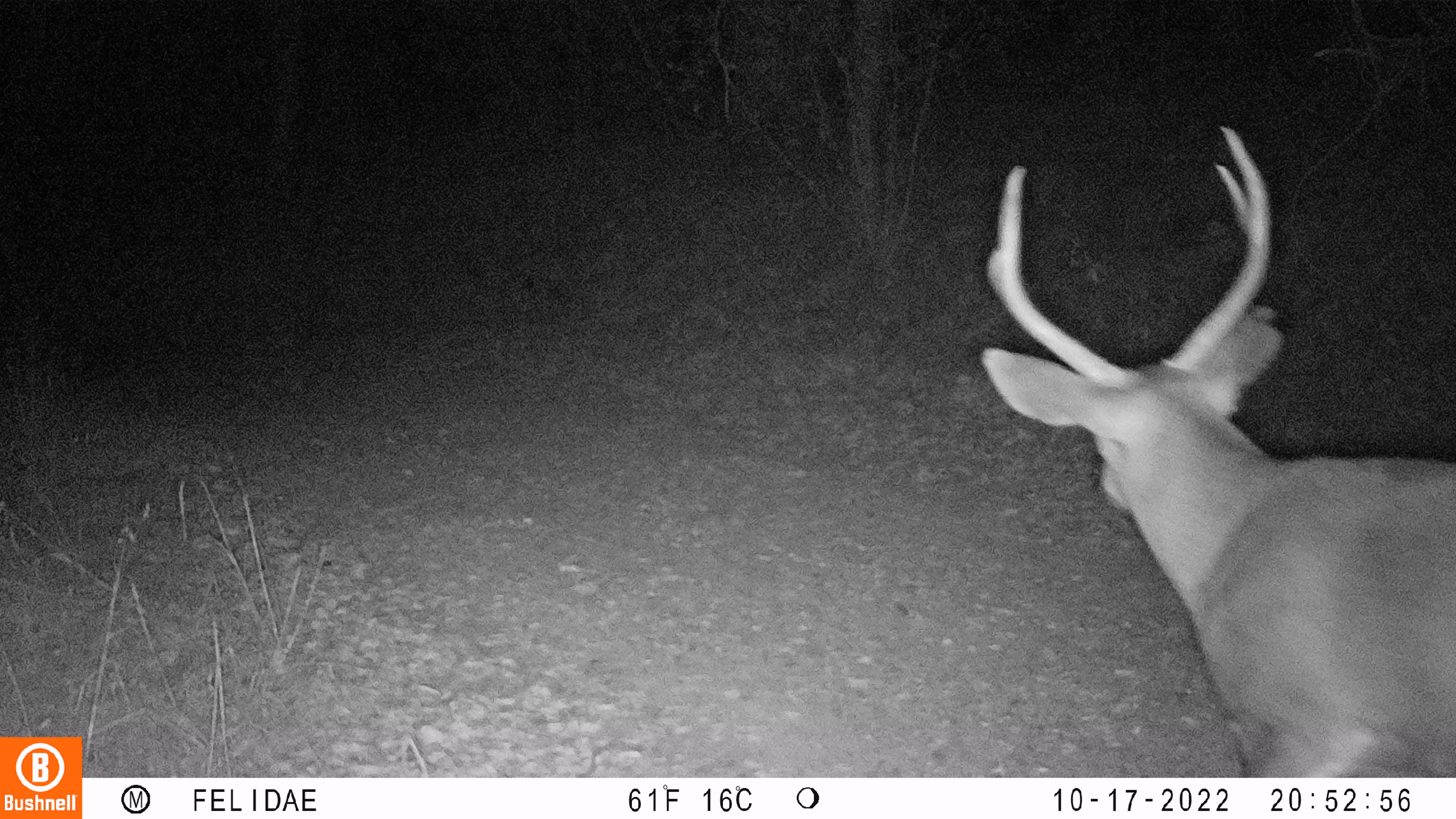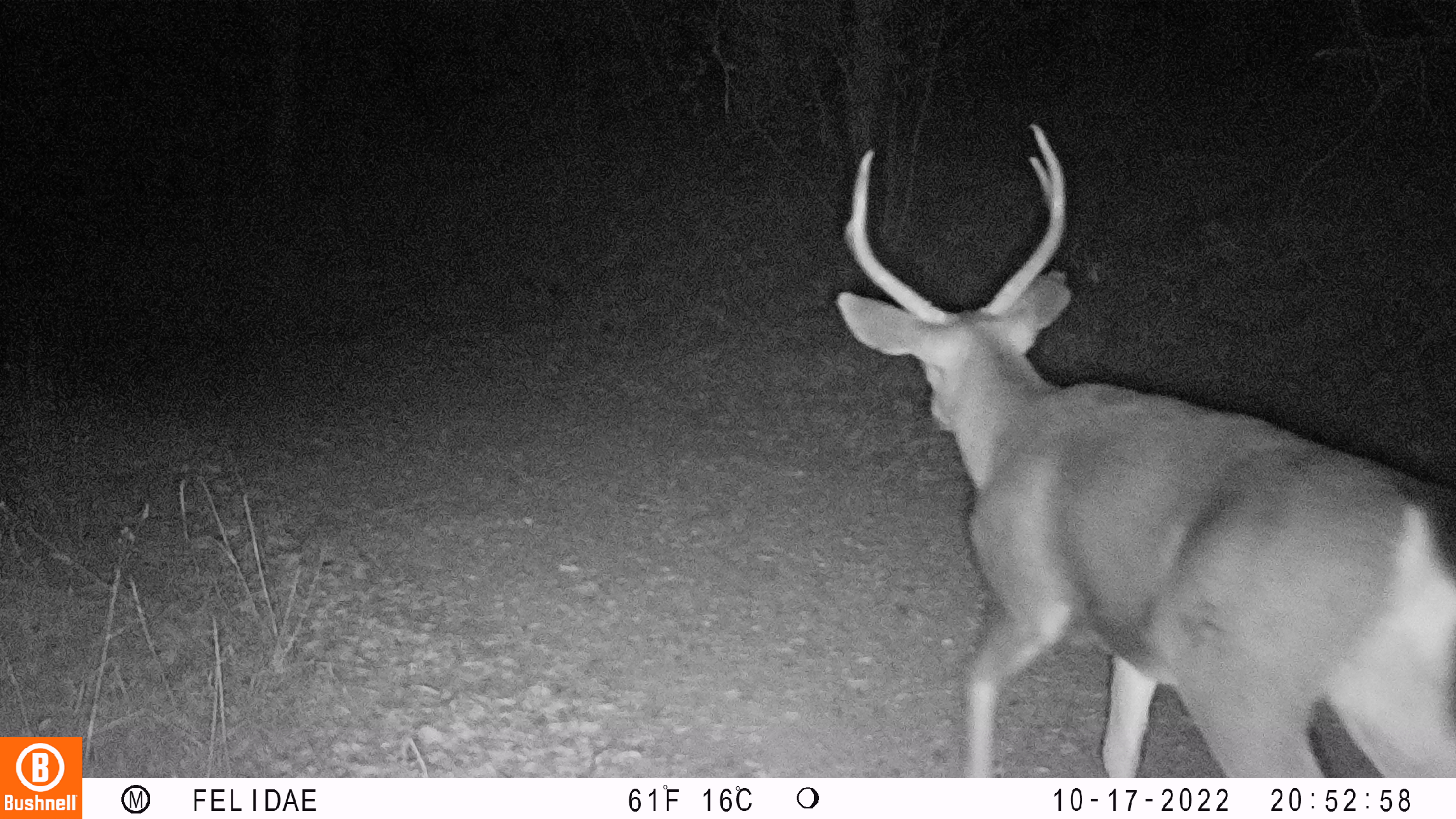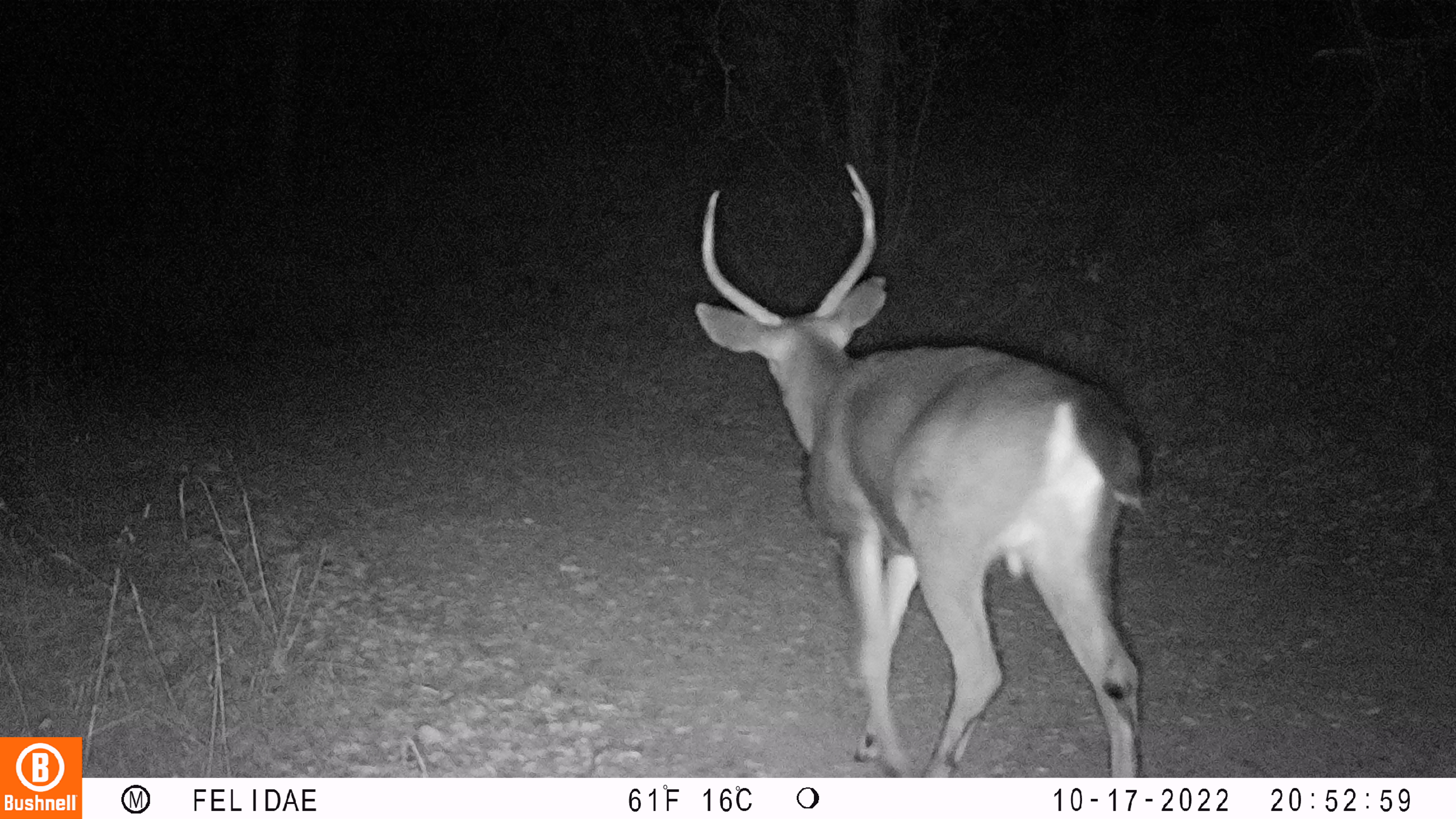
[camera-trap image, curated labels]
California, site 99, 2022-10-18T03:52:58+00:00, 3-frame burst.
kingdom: Animalia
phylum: Chordata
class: Mammalia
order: Artiodactyla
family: Cervidae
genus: Odocoileus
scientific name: Odocoileus hemionus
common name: mule deer